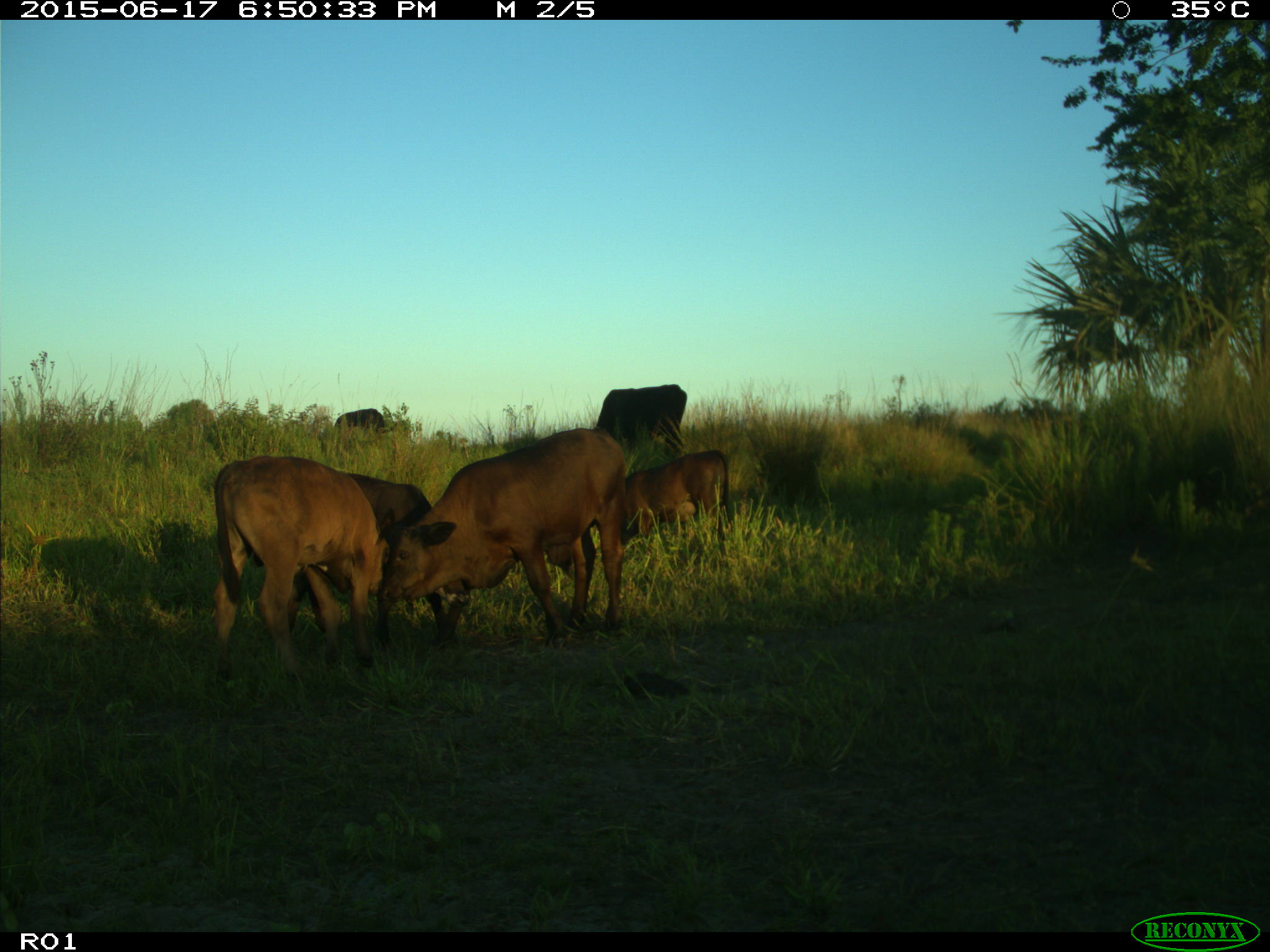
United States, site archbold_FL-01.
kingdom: Animalia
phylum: Chordata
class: Mammalia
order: Artiodactyla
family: Bovidae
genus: Bos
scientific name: Bos taurus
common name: domestic cow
Bos taurus (domestic cow).